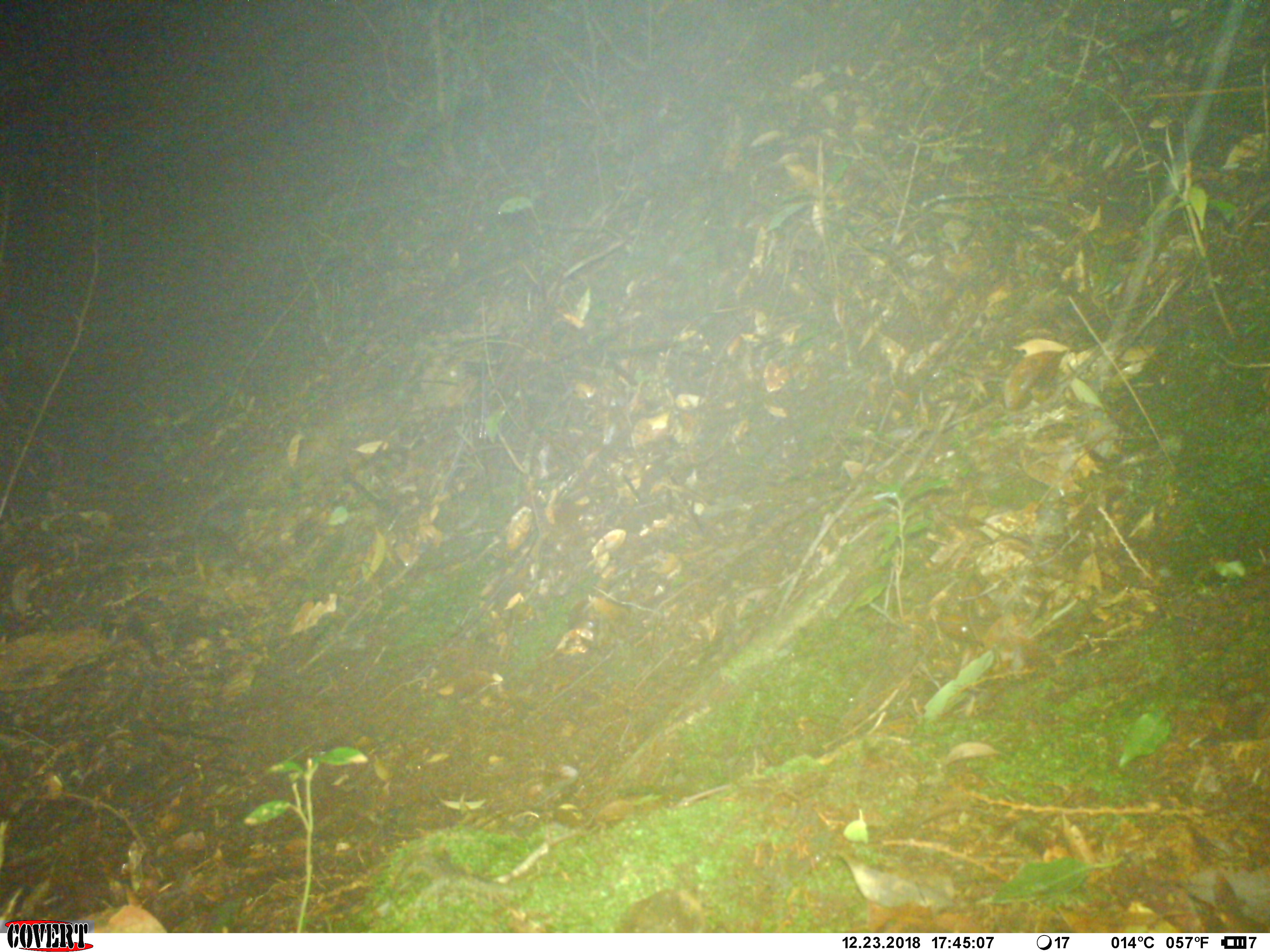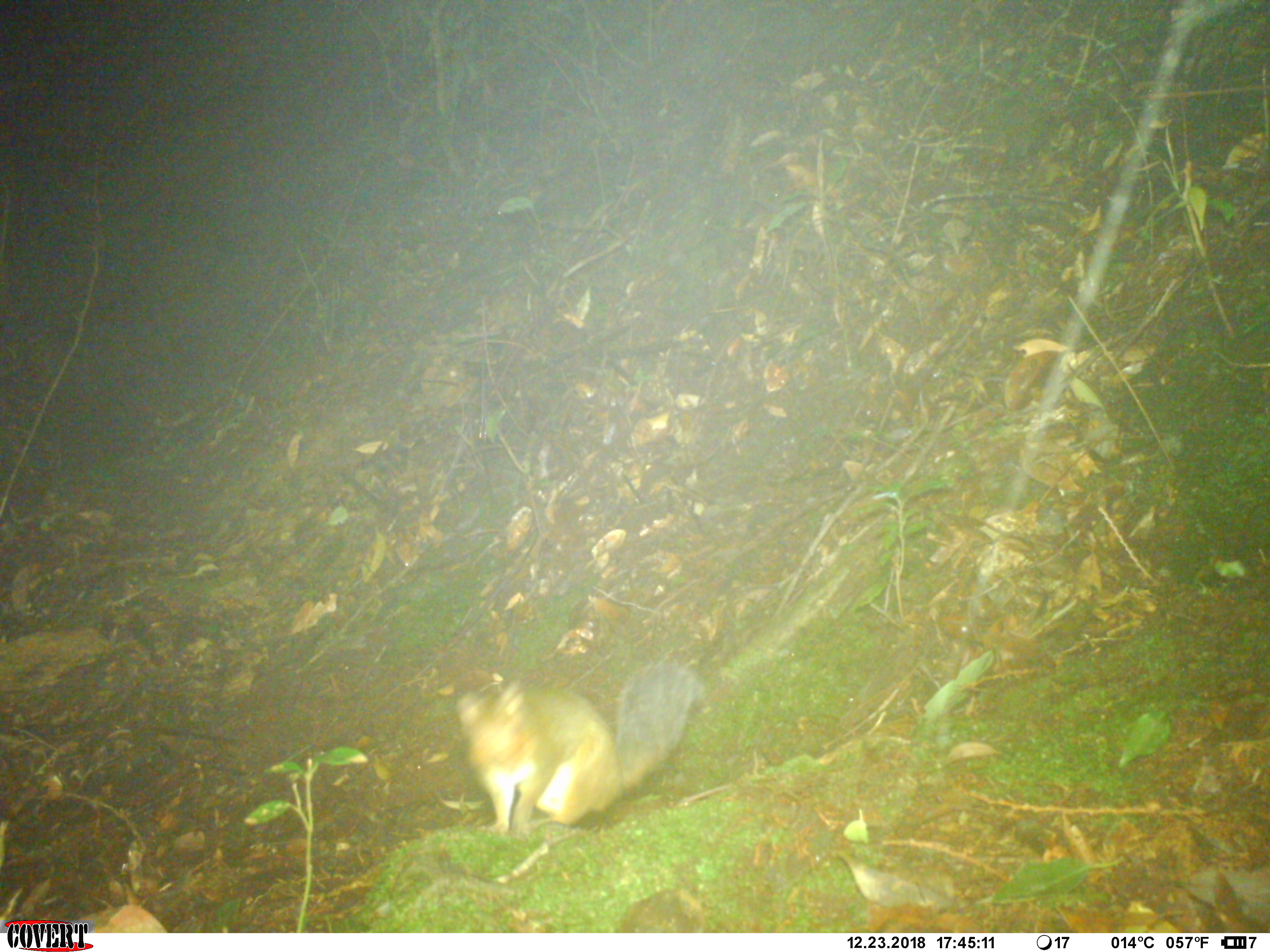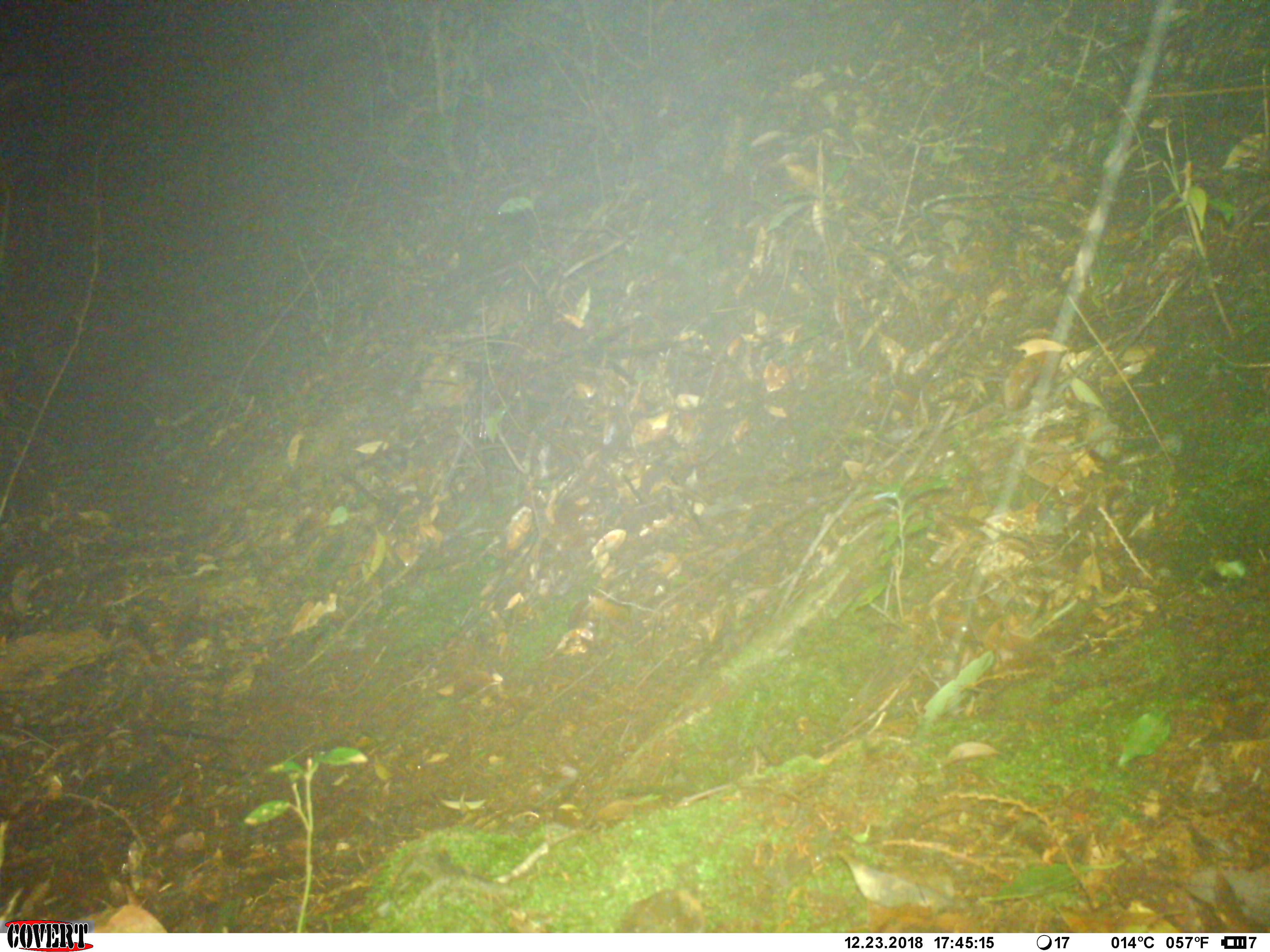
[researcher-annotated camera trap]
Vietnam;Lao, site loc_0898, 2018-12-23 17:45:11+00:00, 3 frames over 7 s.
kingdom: Animalia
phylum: Chordata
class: Mammalia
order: Rodentia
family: Sciuridae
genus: Dremomys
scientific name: Dremomys rufigenis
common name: red-cheeked squirrel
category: red cheeked squirrel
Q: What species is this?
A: Red cheeked squirrel (red-cheeked squirrel) (Dremomys rufigenis).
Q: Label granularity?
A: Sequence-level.